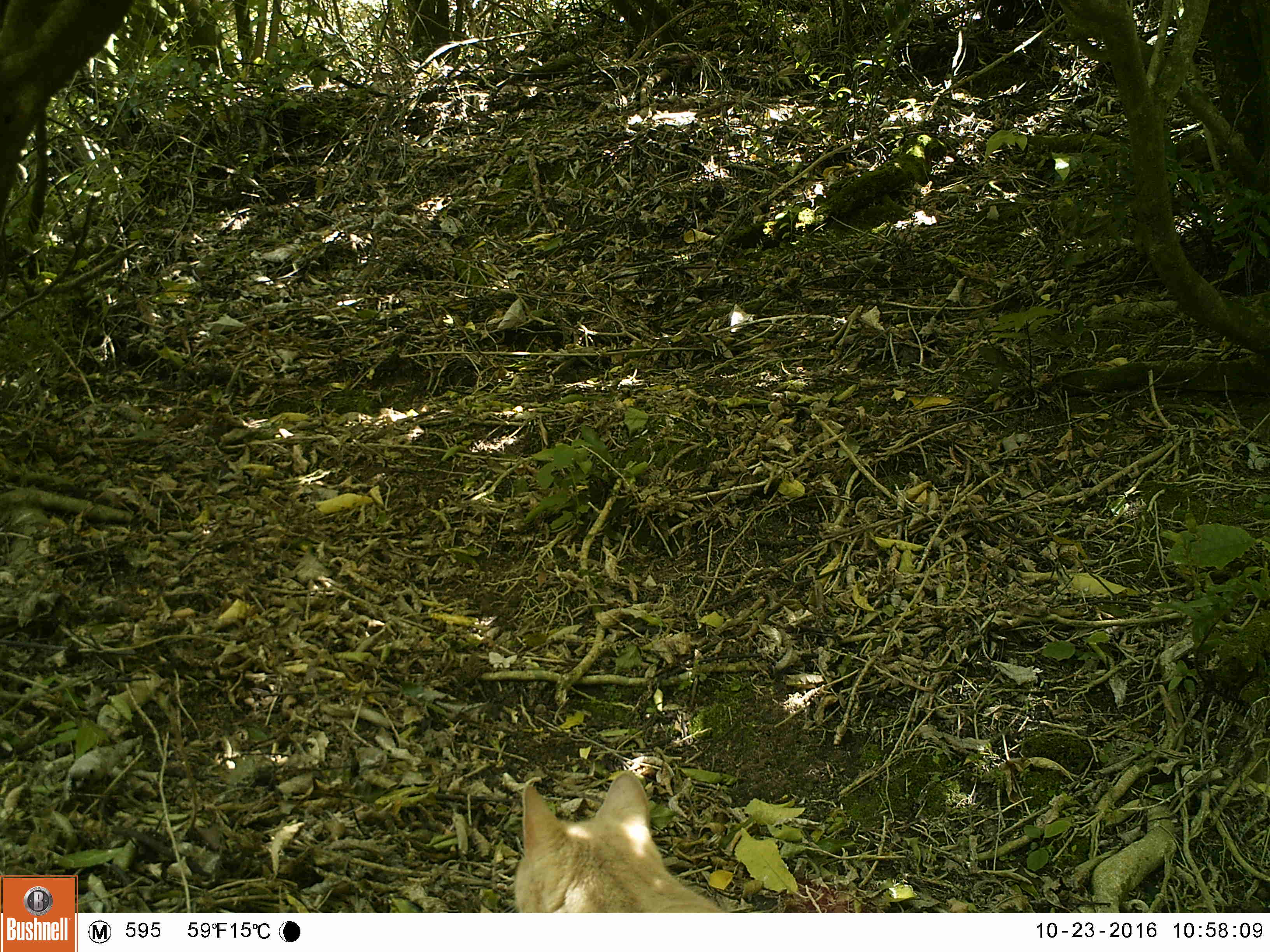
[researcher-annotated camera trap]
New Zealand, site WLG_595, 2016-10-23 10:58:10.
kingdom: Animalia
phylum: Chordata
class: Mammalia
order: Carnivora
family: Felidae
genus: Felis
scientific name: Felis catus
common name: domestic cat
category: cat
Cat (domestic cat) (Felis catus).